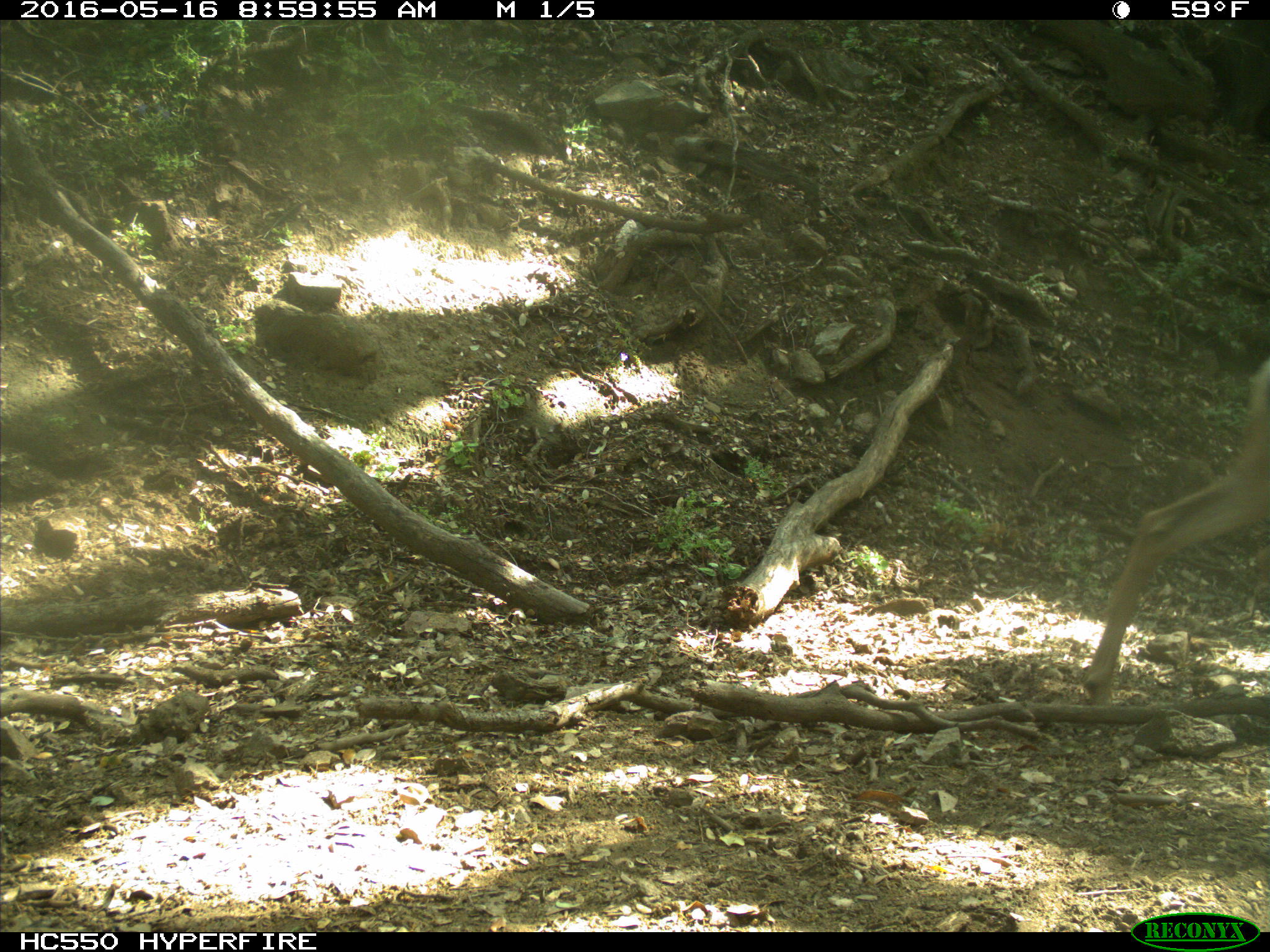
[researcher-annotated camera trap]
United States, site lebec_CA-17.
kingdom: Animalia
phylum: Chordata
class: Mammalia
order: Artiodactyla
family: Cervidae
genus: Odocoileus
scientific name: Odocoileus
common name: deer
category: unidentified deer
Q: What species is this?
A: Unidentified deer (deer) (Odocoileus).